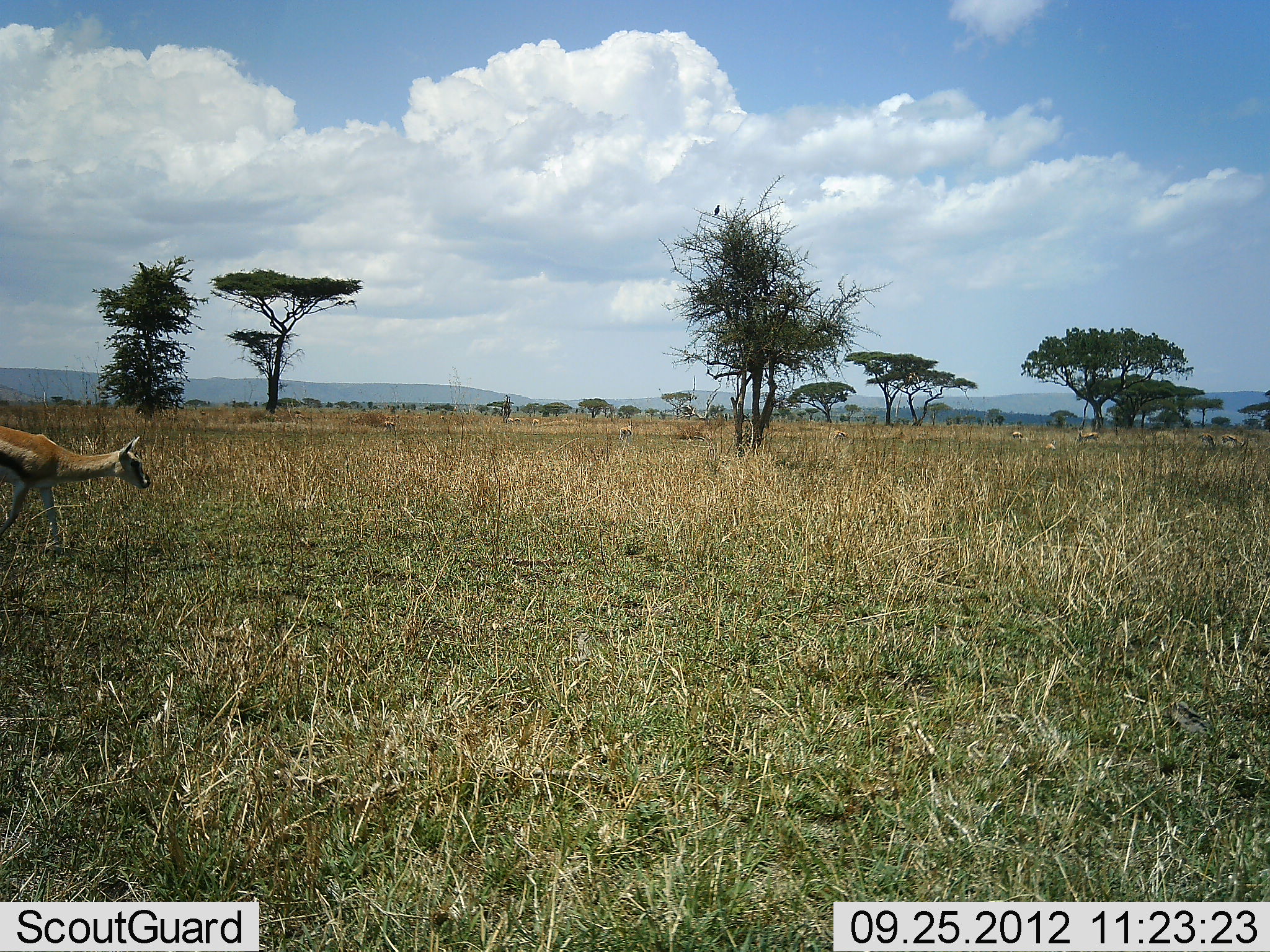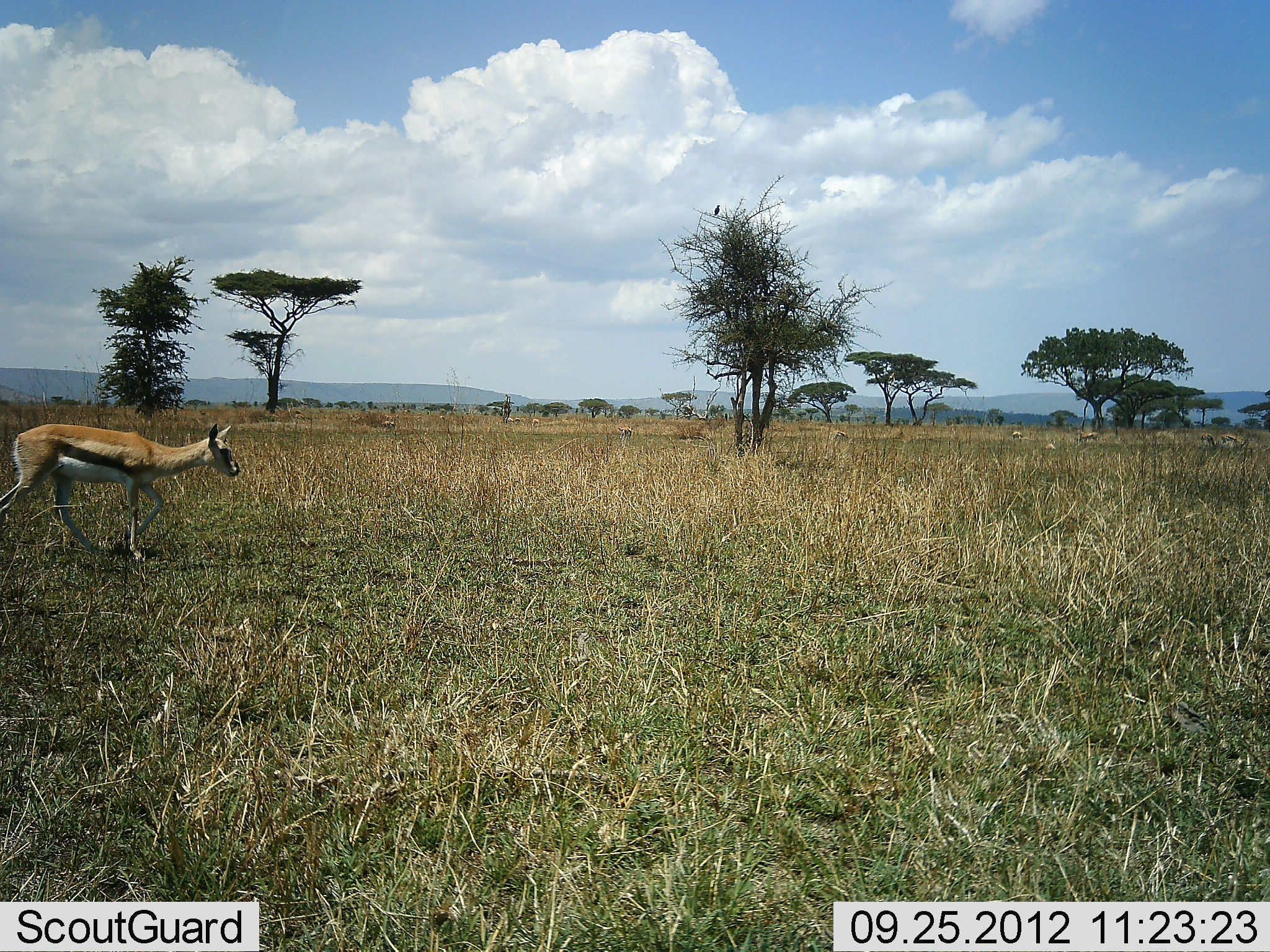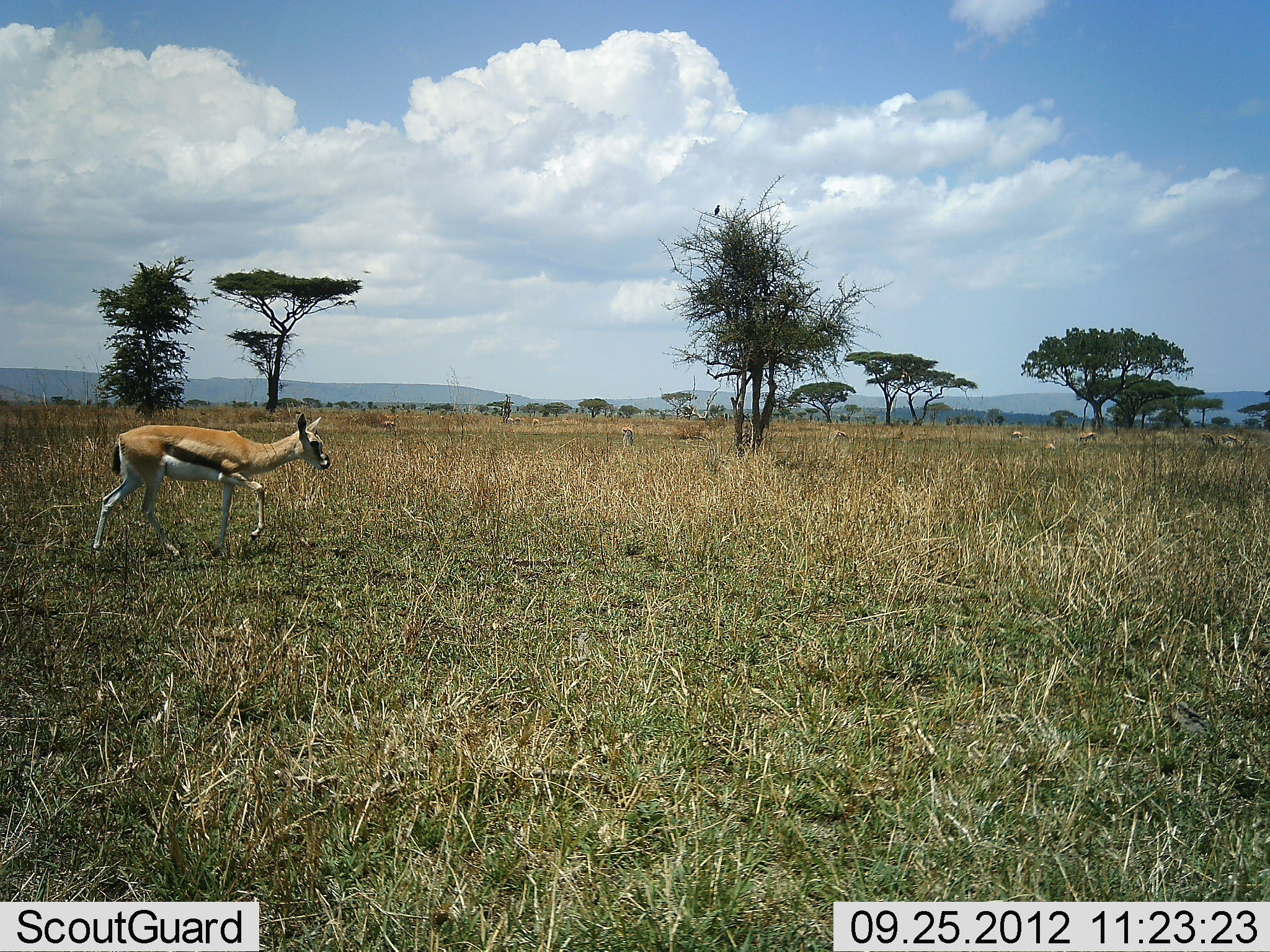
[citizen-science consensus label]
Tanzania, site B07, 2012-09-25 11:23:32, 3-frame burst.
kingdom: Animalia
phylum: Chordata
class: Mammalia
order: Artiodactyla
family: Bovidae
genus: Eudorcas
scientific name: Eudorcas thomsonii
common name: thomson's gazelle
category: gazellethomsons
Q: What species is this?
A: Gazellethomsons (thomson's gazelle) (Eudorcas thomsonii).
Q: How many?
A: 1.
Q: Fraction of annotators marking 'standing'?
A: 25%.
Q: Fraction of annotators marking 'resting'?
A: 0%.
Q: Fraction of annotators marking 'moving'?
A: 92%.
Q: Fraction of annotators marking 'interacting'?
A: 0%.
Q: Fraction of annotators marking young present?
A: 8%.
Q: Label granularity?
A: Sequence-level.